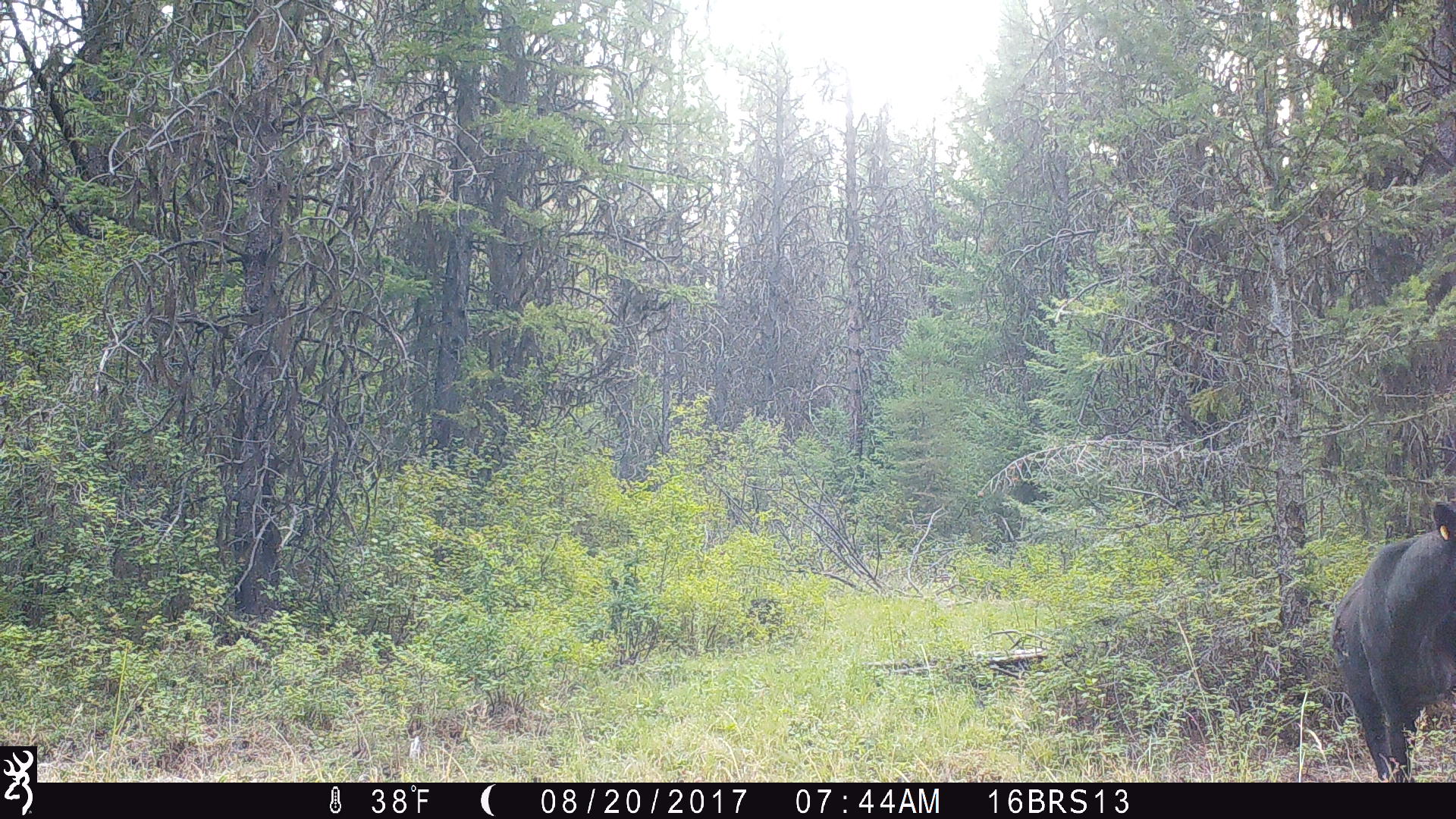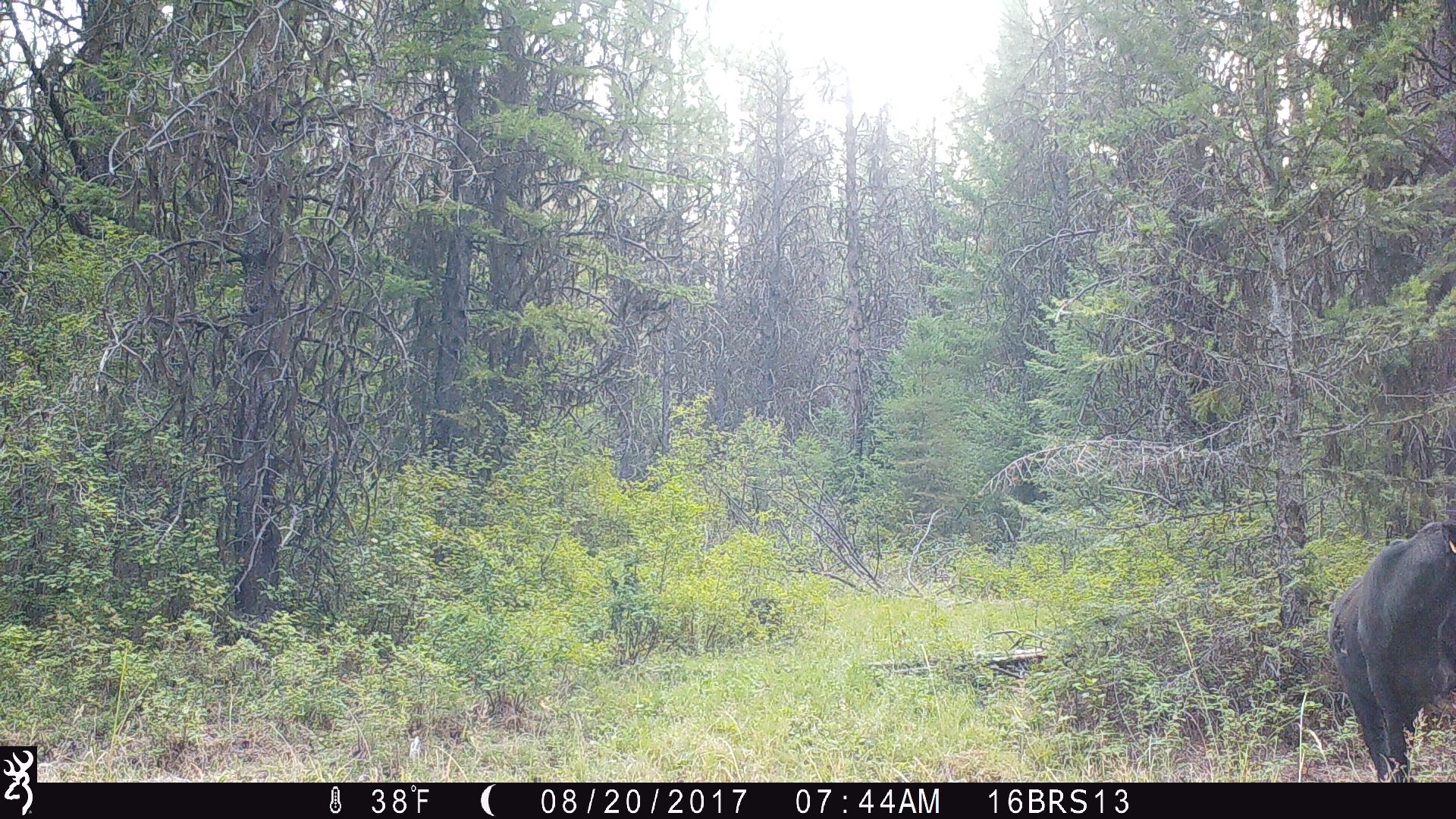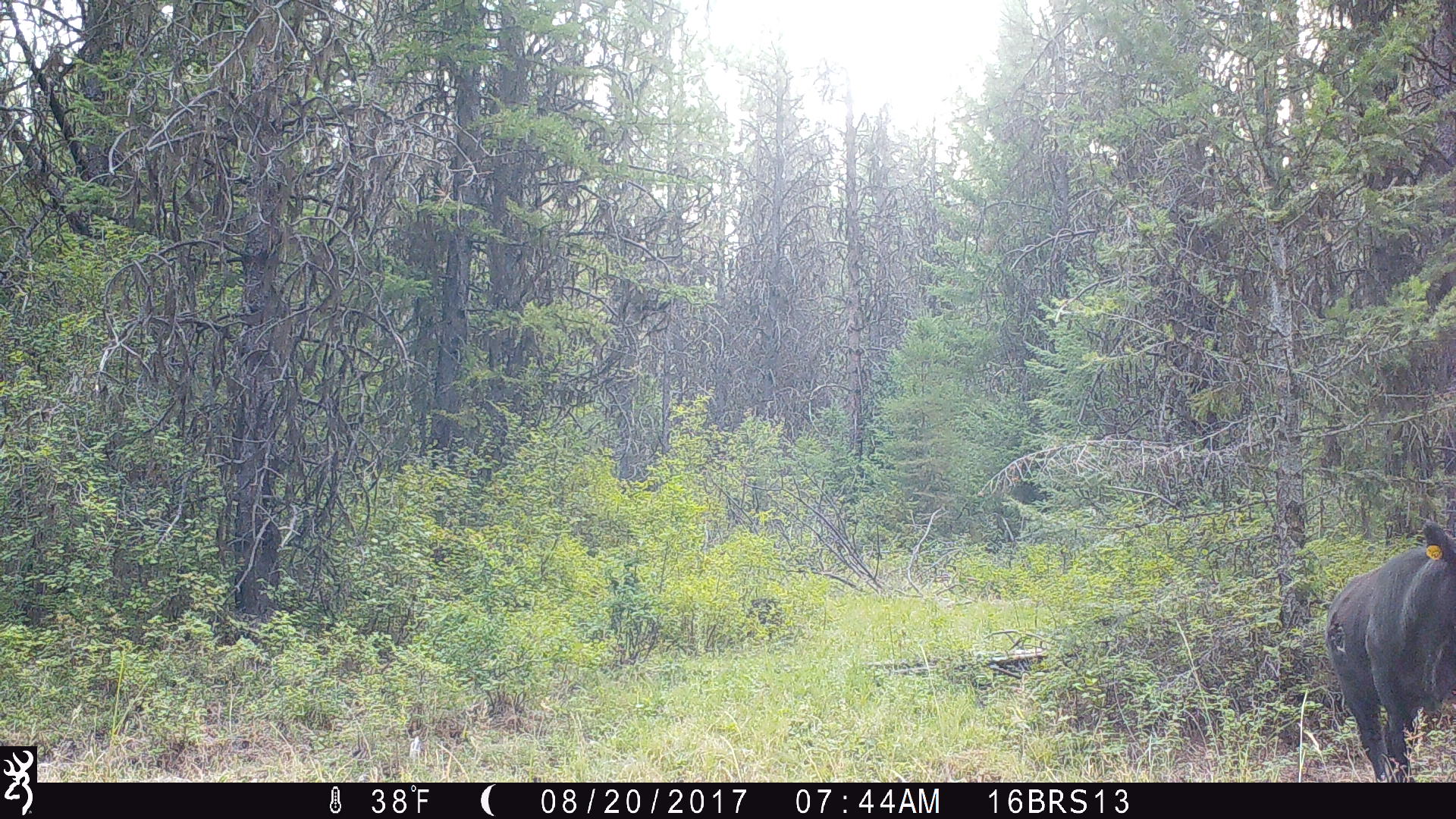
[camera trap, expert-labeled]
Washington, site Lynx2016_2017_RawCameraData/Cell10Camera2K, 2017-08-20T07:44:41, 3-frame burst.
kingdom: Animalia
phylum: Chordata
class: Mammalia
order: Artiodactyla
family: Bovidae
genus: Bos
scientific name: Bos taurus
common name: domestic cattle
Domestic cattle (Bos taurus). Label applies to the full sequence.